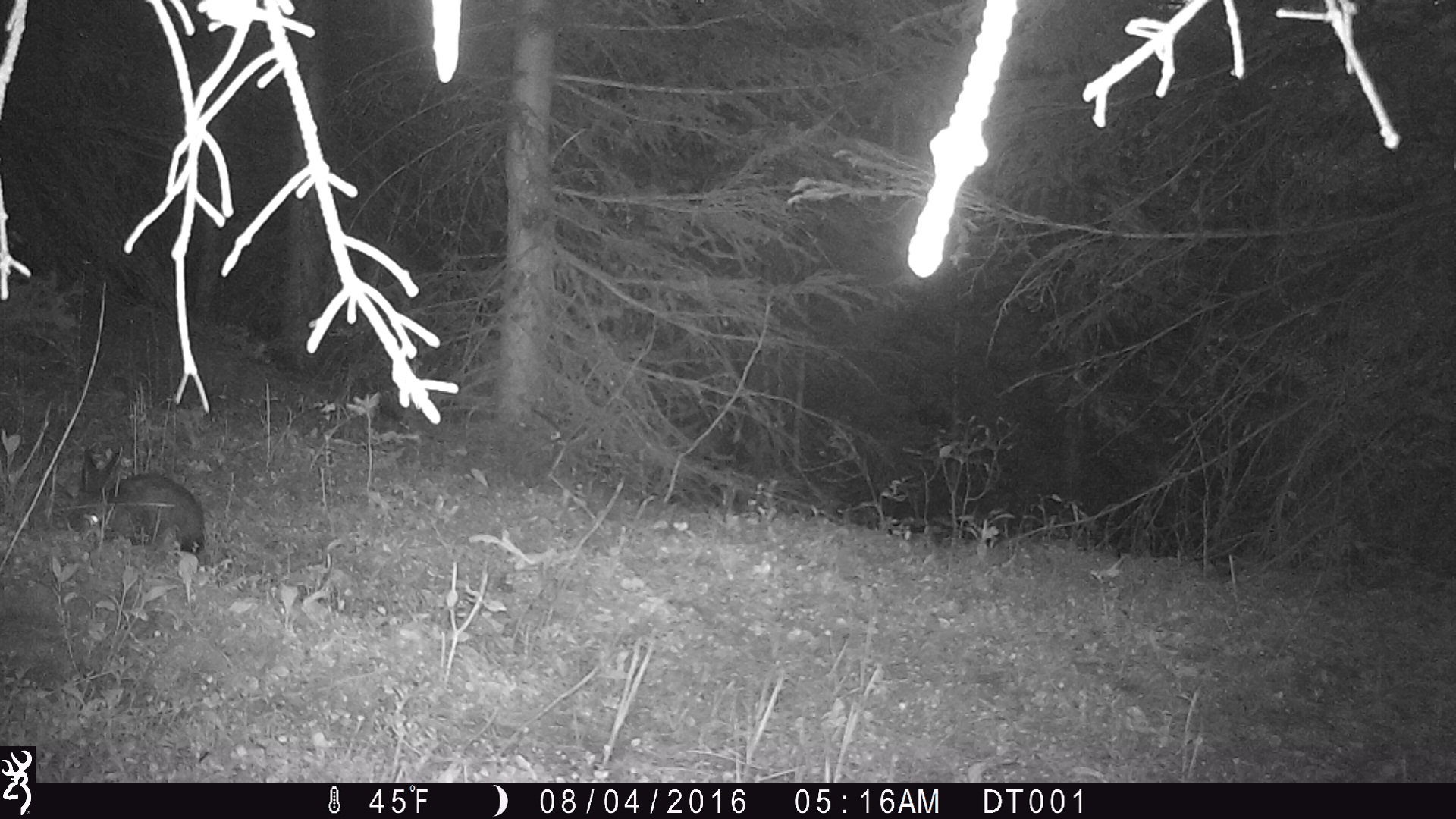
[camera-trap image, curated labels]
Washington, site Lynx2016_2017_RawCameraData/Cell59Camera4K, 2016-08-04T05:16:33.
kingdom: Animalia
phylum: Chordata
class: Mammalia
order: Lagomorpha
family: Leporidae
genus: Lepus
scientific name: Lepus americanus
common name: snowshoe hare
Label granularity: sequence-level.